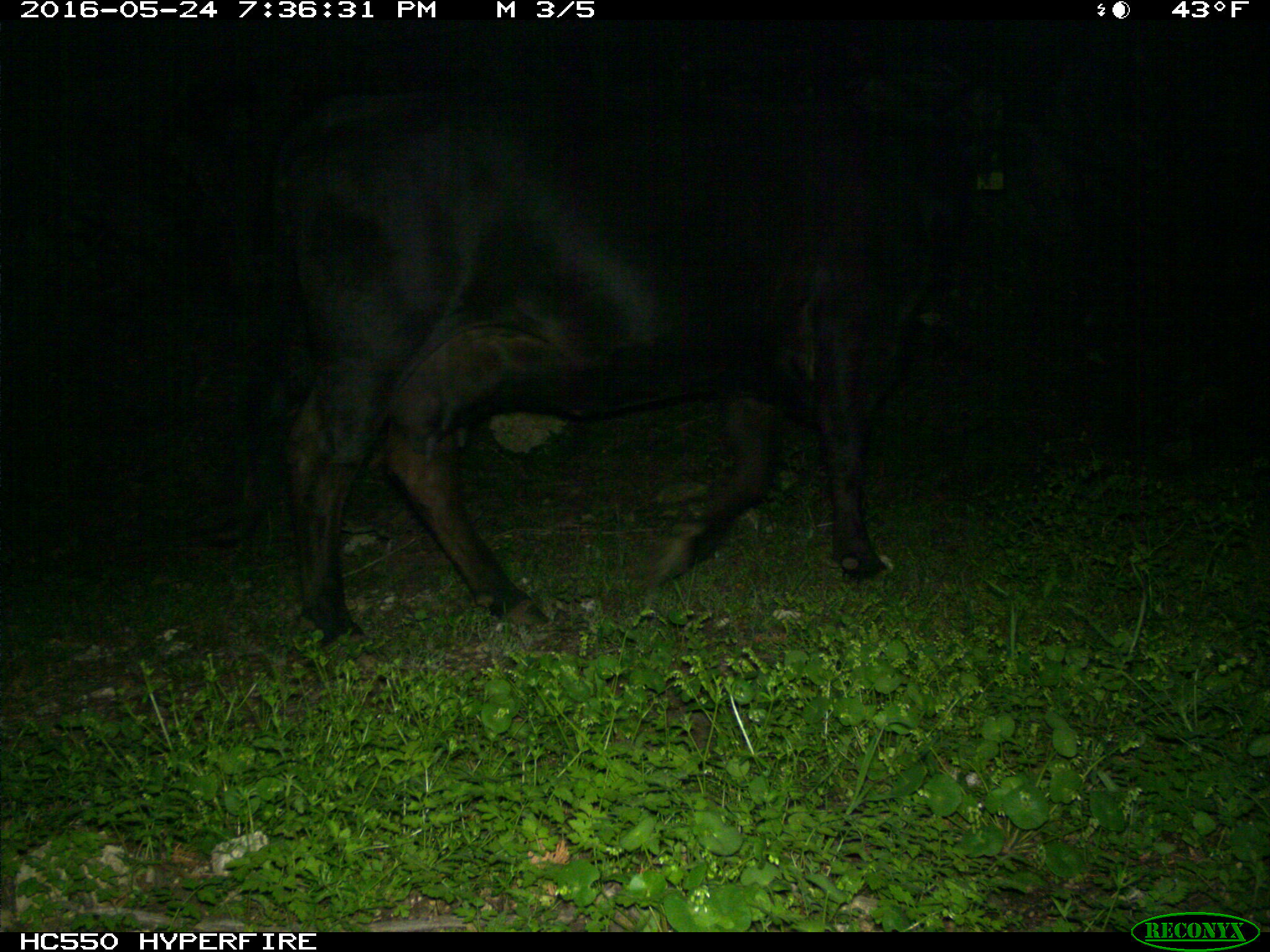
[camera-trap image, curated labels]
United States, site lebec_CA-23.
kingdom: Animalia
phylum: Chordata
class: Mammalia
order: Artiodactyla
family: Bovidae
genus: Bos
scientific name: Bos taurus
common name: domestic cow